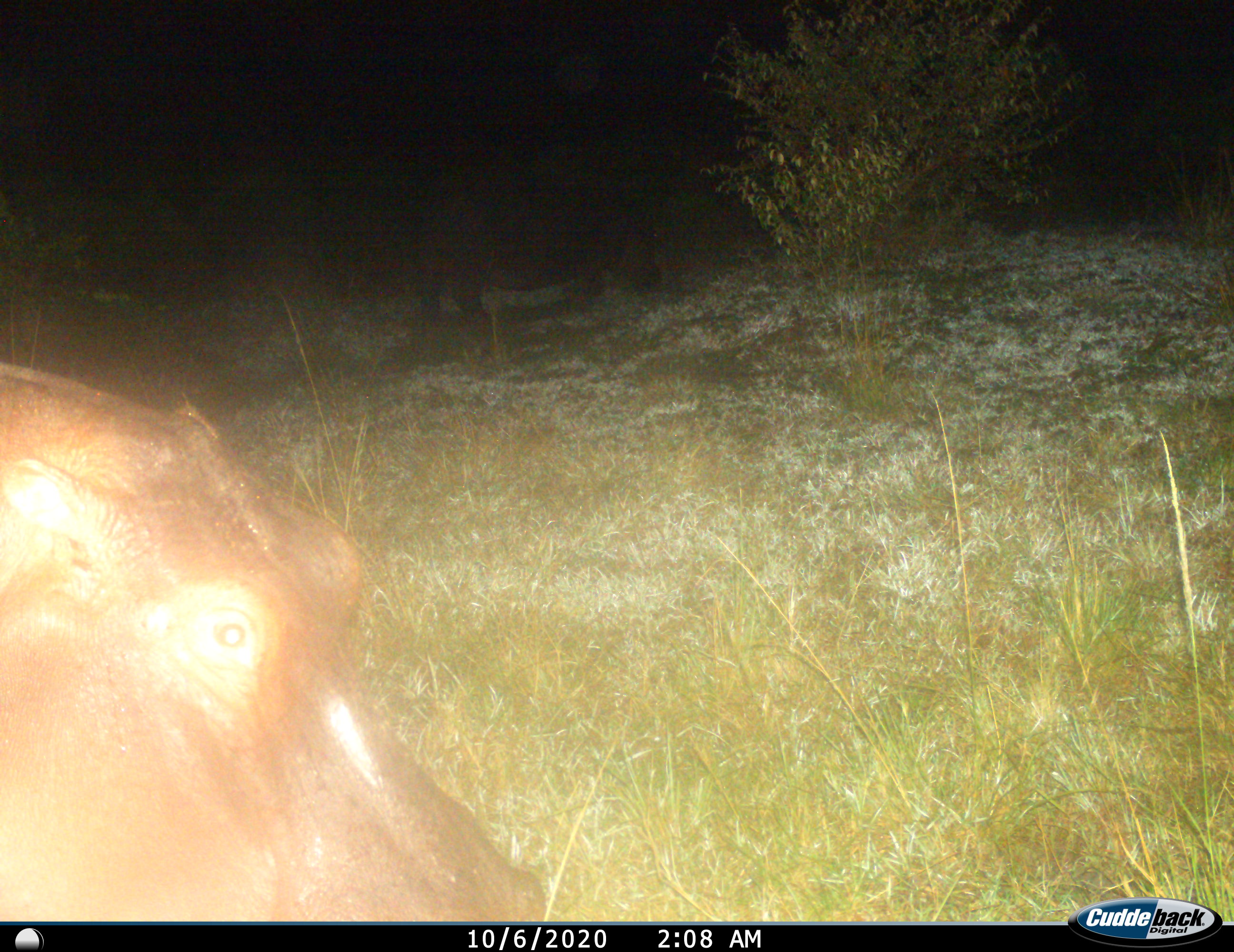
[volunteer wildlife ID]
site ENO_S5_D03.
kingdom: Animalia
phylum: Chordata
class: Mammalia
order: Artiodactyla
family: Hippopotamidae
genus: Hippopotamus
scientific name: Hippopotamus amphibius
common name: hippopotamus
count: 1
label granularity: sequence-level